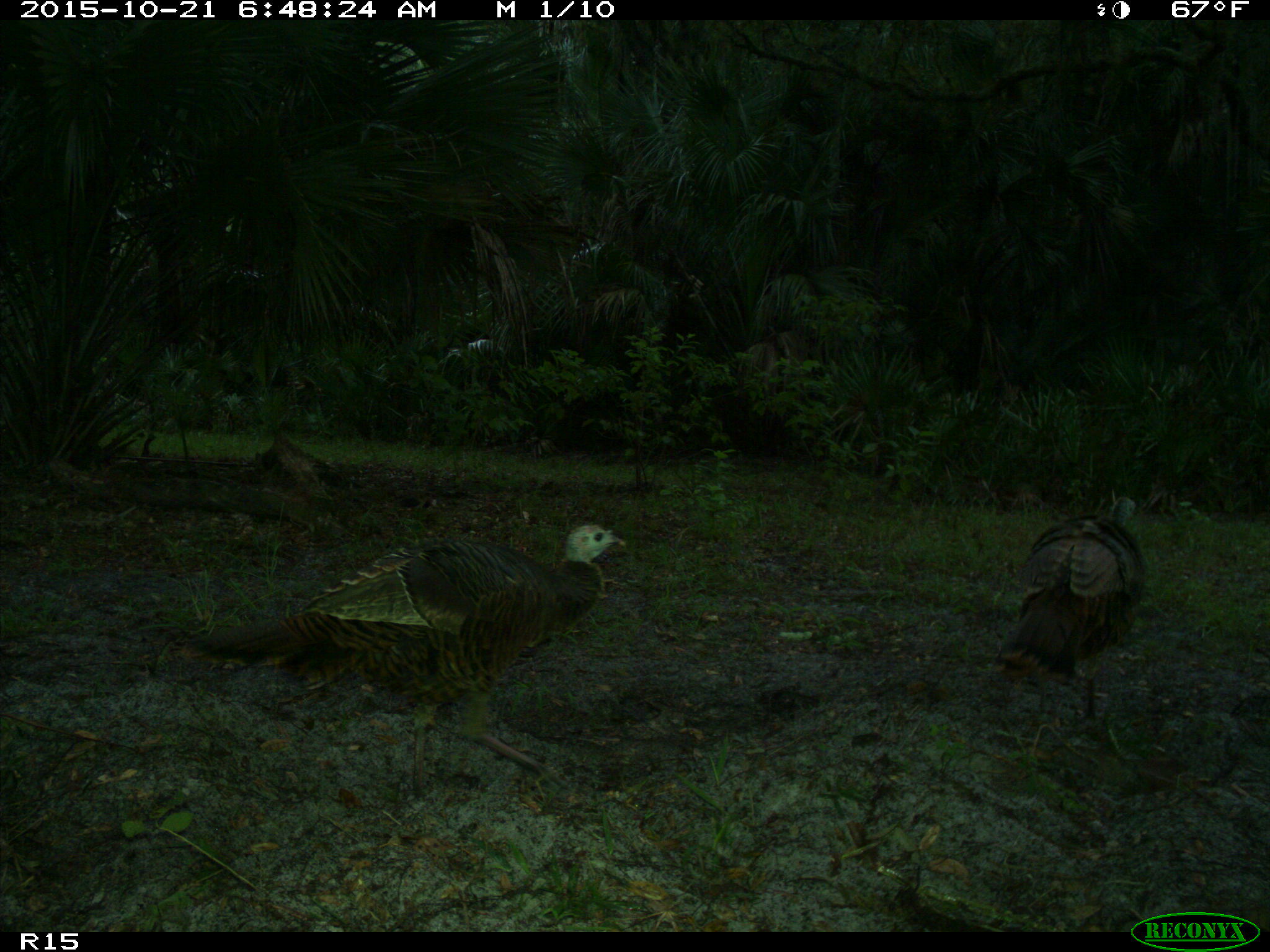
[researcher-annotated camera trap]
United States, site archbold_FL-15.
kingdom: Animalia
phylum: Chordata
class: Aves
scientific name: Aves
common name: birds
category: unidentified bird